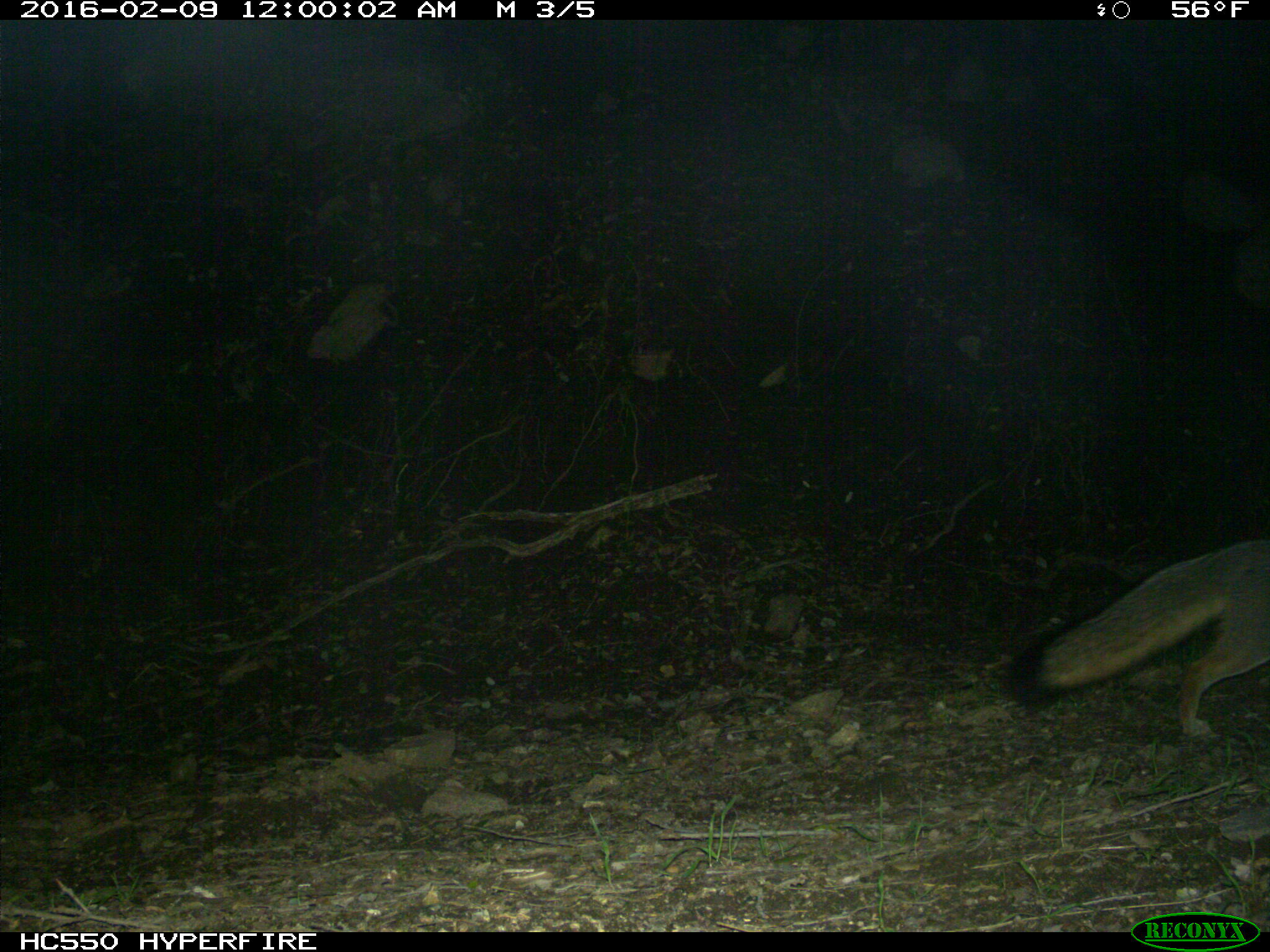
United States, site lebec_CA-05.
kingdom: Animalia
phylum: Chordata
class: Mammalia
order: Carnivora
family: Canidae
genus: Urocyon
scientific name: Urocyon cinereoargenteus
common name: gray fox